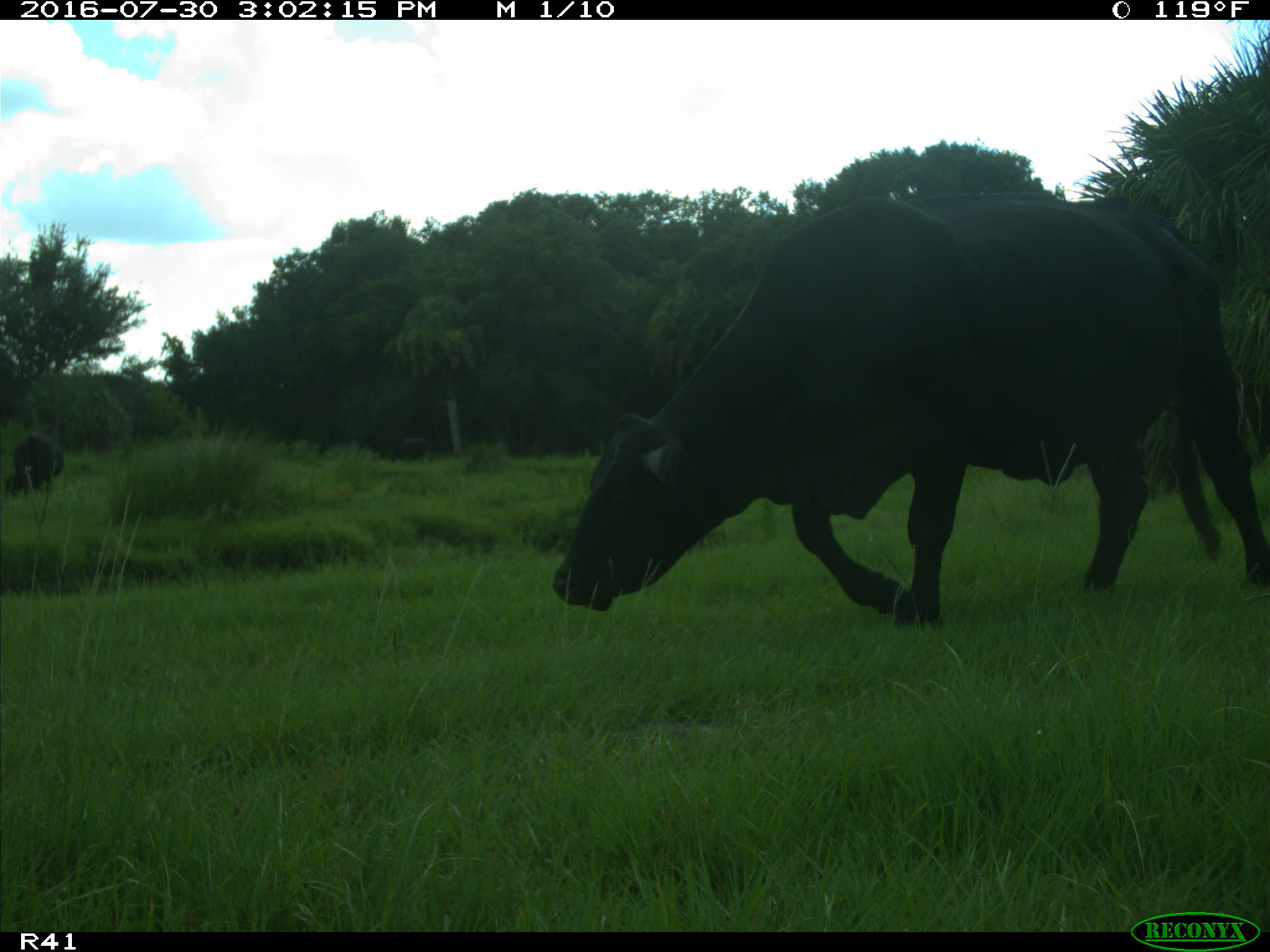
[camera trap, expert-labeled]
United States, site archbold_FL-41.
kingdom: Animalia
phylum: Chordata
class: Mammalia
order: Artiodactyla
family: Bovidae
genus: Bos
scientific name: Bos taurus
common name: domestic cow